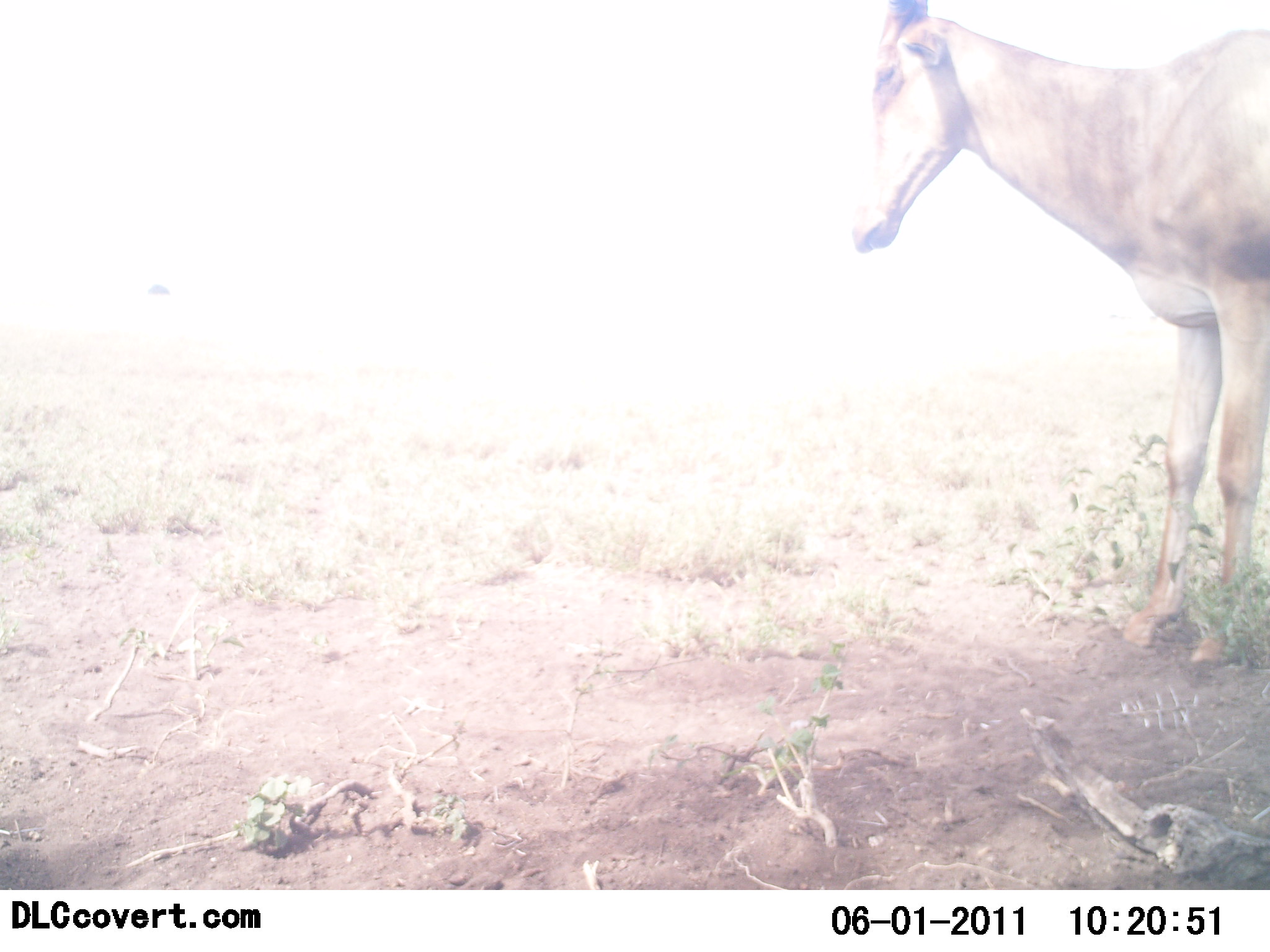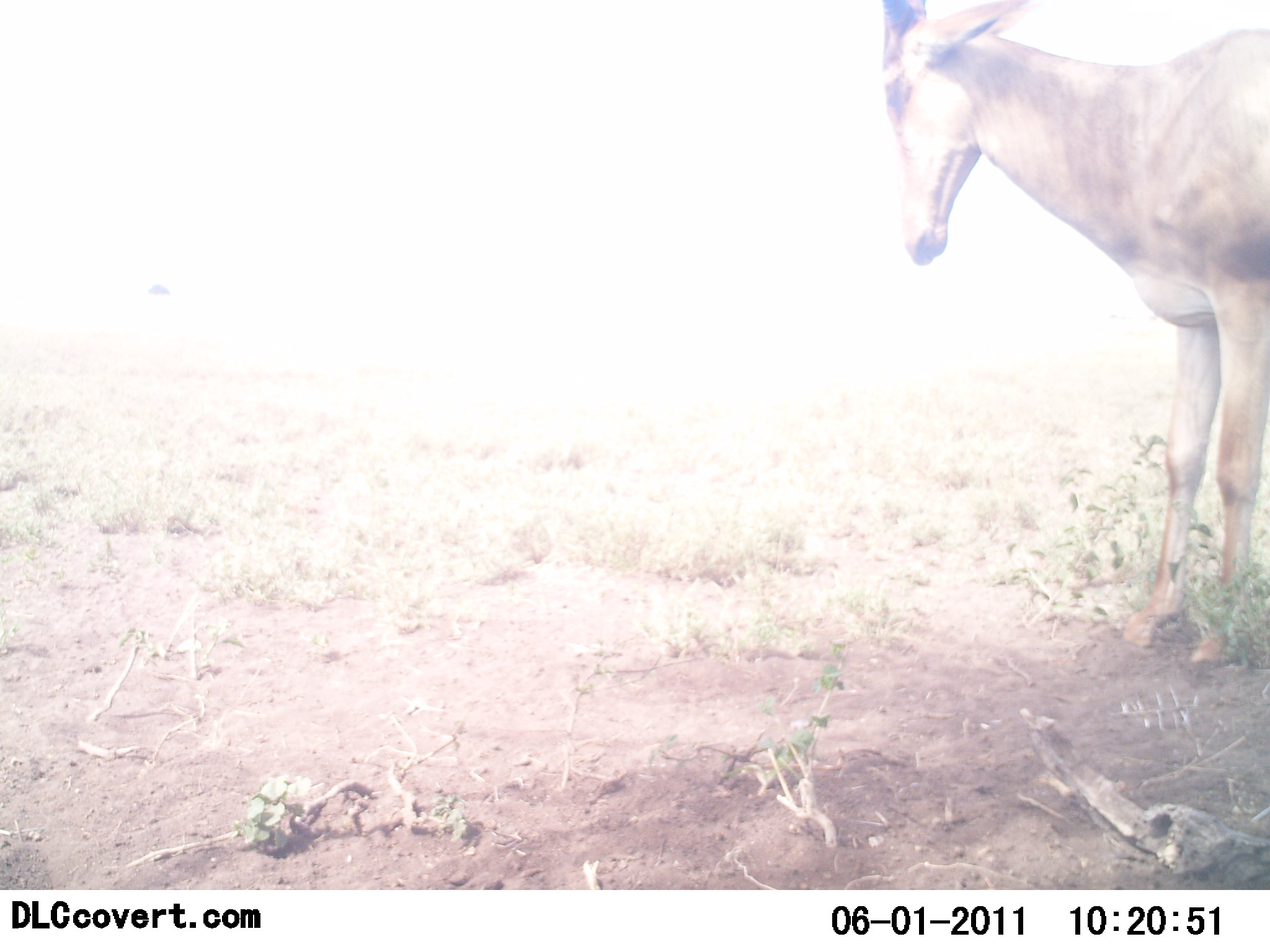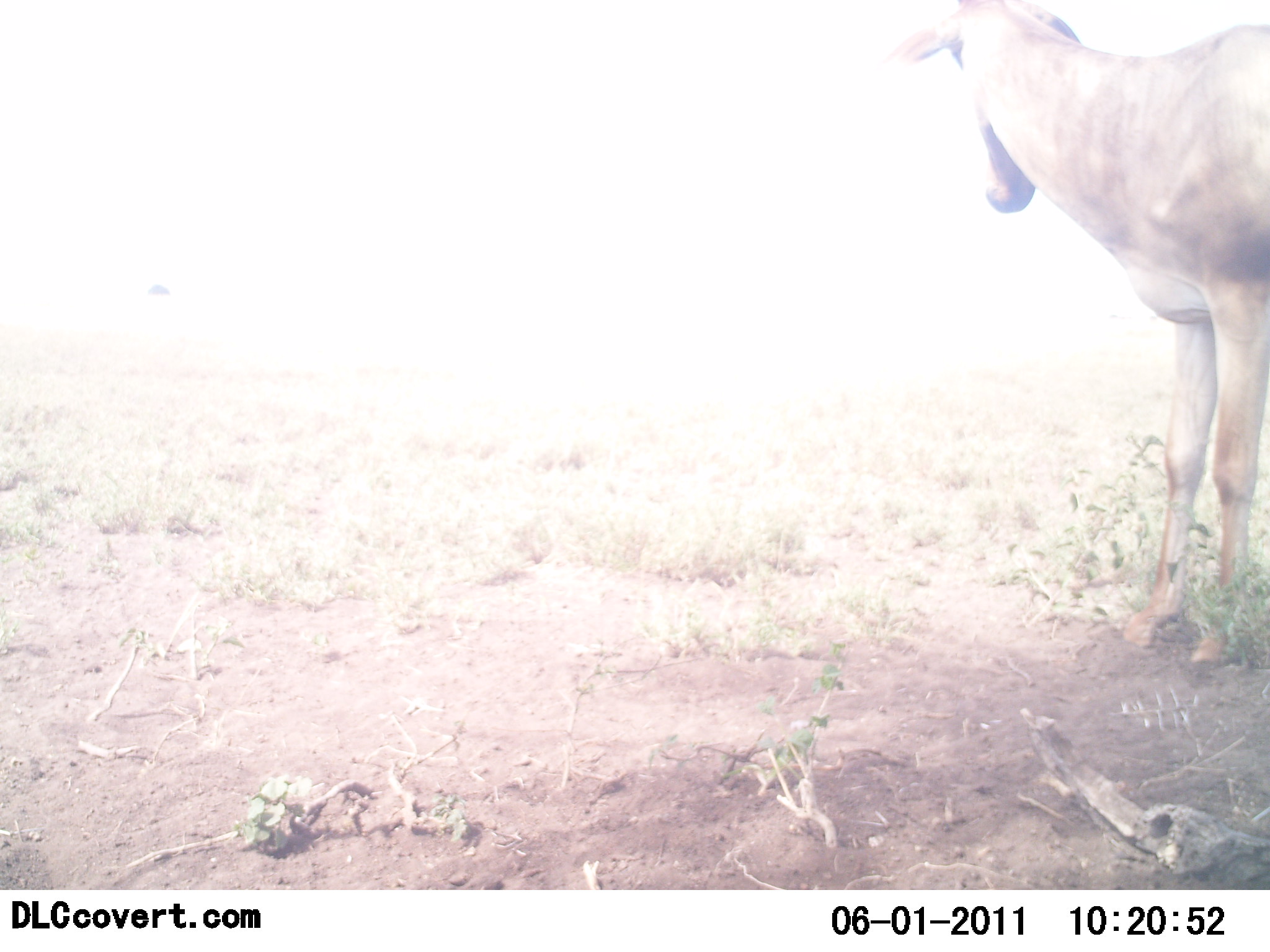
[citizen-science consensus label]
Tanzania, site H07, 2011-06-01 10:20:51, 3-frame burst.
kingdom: Animalia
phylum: Chordata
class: Mammalia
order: Artiodactyla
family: Bovidae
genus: Alcelaphus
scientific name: Alcelaphus buselaphus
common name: hartebeest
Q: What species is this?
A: Hartebeest (Alcelaphus buselaphus).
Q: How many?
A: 1.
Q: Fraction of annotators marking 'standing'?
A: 100%.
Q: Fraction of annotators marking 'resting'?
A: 0%.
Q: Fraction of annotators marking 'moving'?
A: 0%.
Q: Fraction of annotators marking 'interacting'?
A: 0%.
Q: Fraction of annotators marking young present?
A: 0%.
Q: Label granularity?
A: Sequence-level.